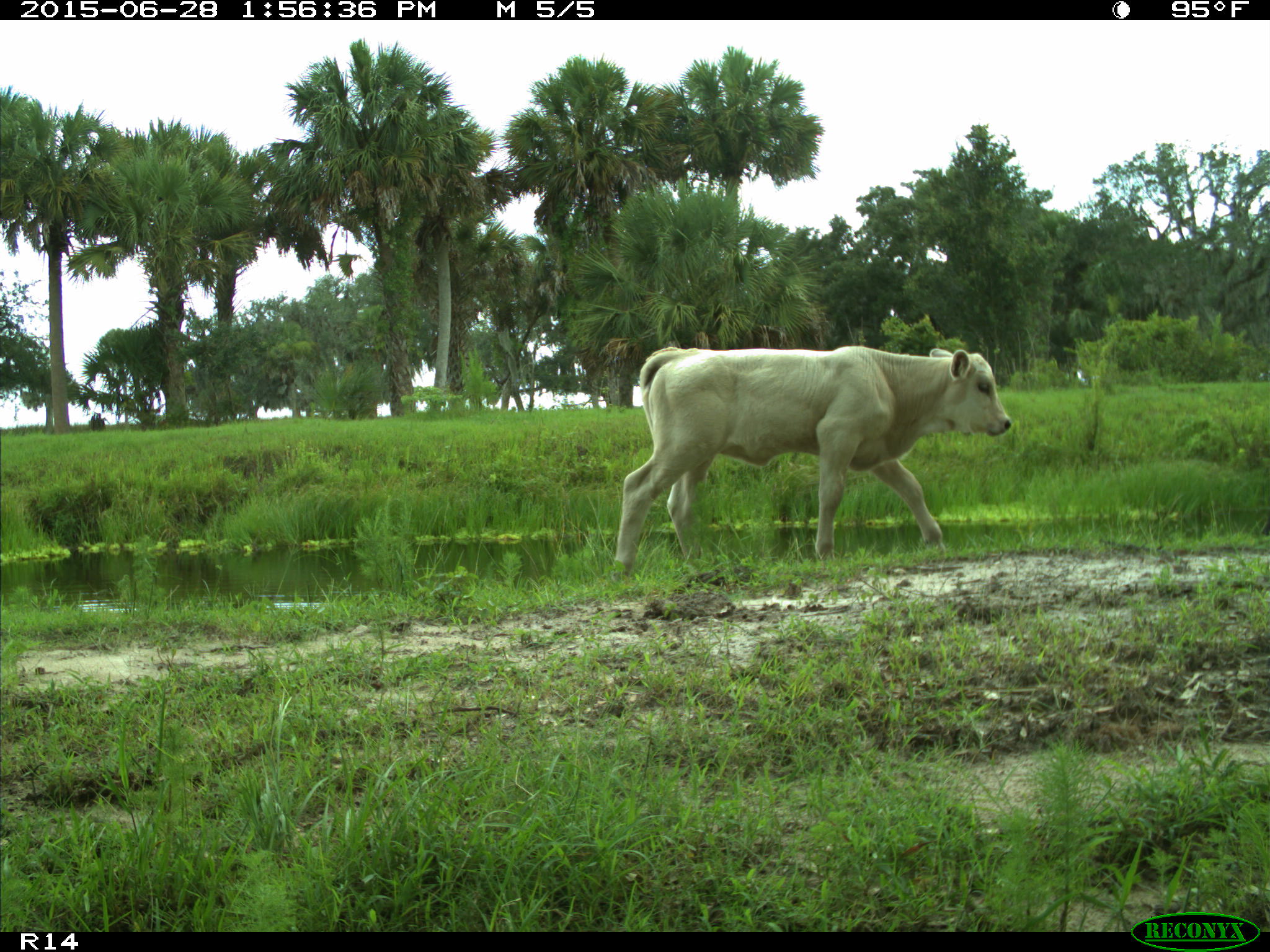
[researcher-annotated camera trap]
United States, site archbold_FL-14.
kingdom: Animalia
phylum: Chordata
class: Mammalia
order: Artiodactyla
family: Bovidae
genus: Bos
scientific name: Bos taurus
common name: domestic cow